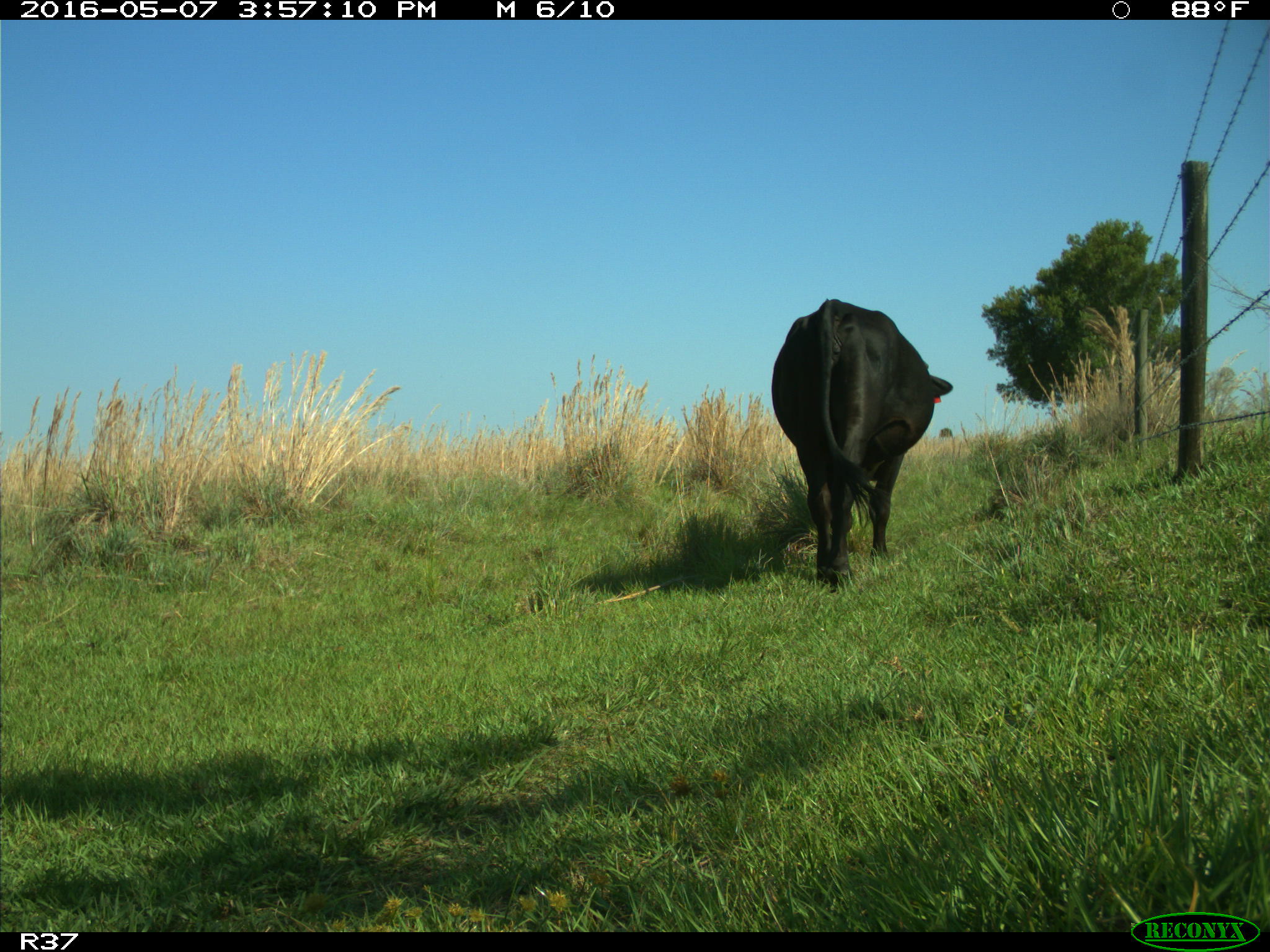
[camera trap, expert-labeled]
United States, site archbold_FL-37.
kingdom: Animalia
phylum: Chordata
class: Mammalia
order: Artiodactyla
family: Bovidae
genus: Bos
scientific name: Bos taurus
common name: domestic cow